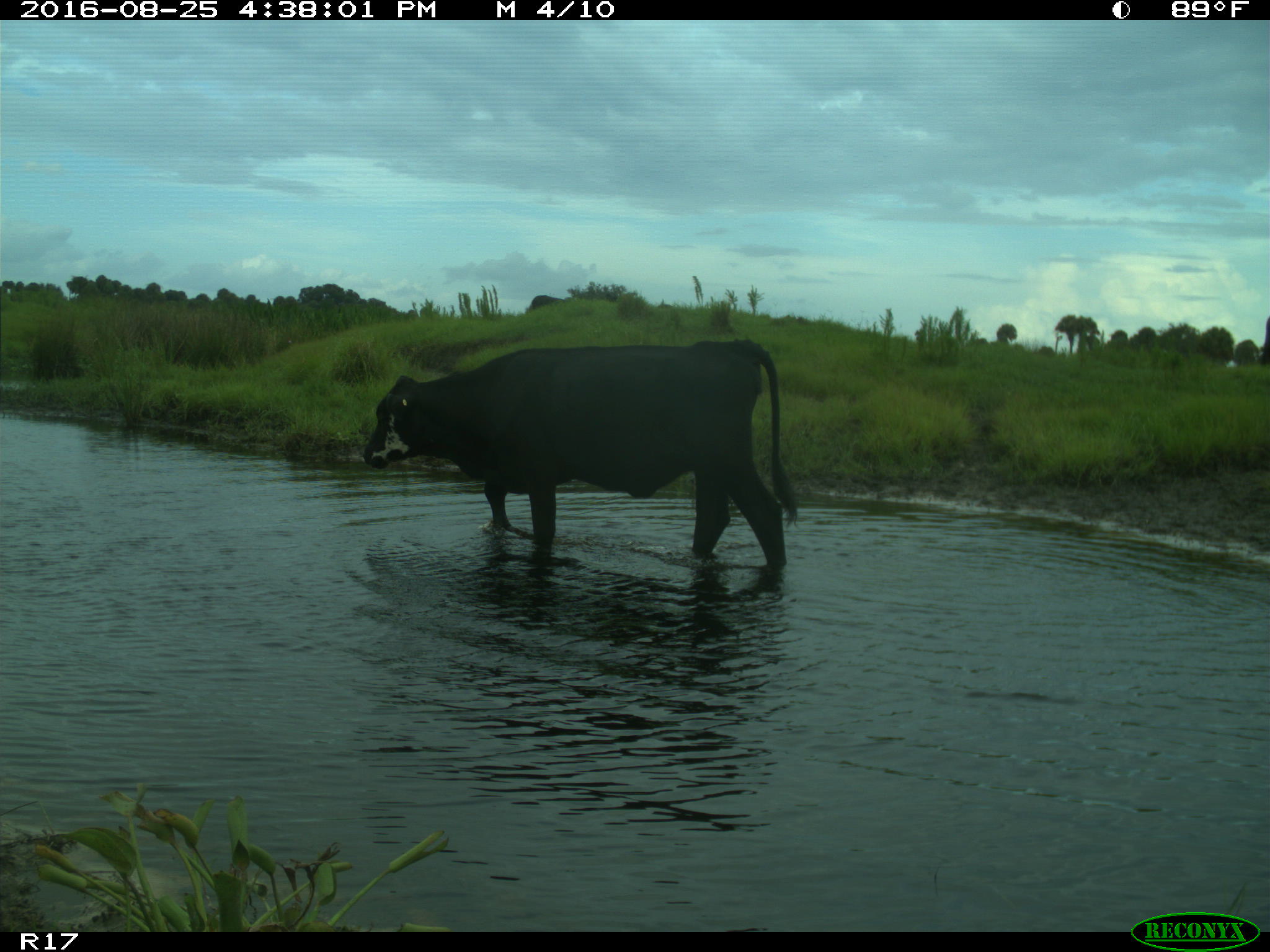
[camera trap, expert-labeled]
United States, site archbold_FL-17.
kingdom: Animalia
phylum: Chordata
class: Mammalia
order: Artiodactyla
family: Bovidae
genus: Bos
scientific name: Bos taurus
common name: domestic cow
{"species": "Bos taurus (domestic cow)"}